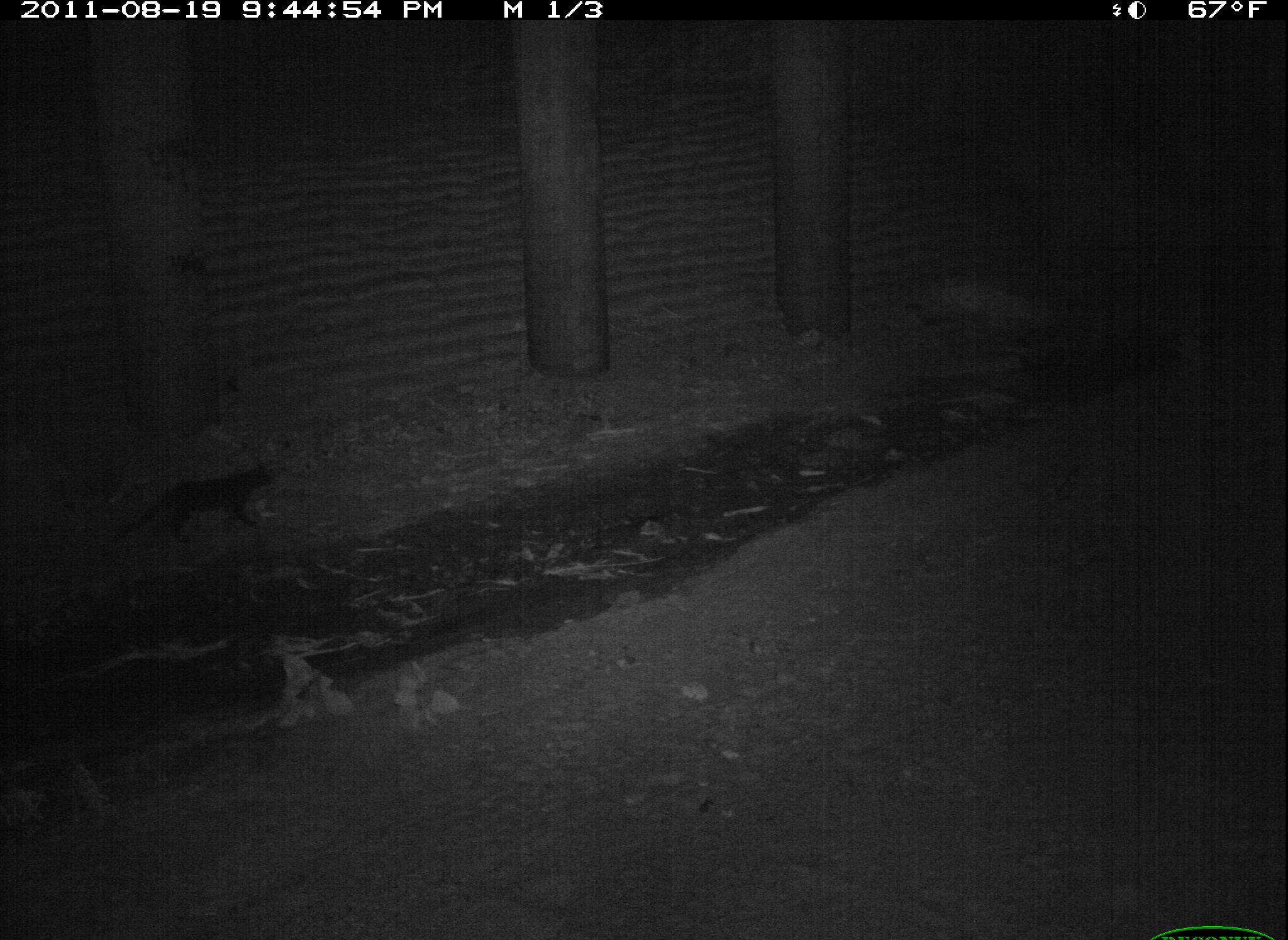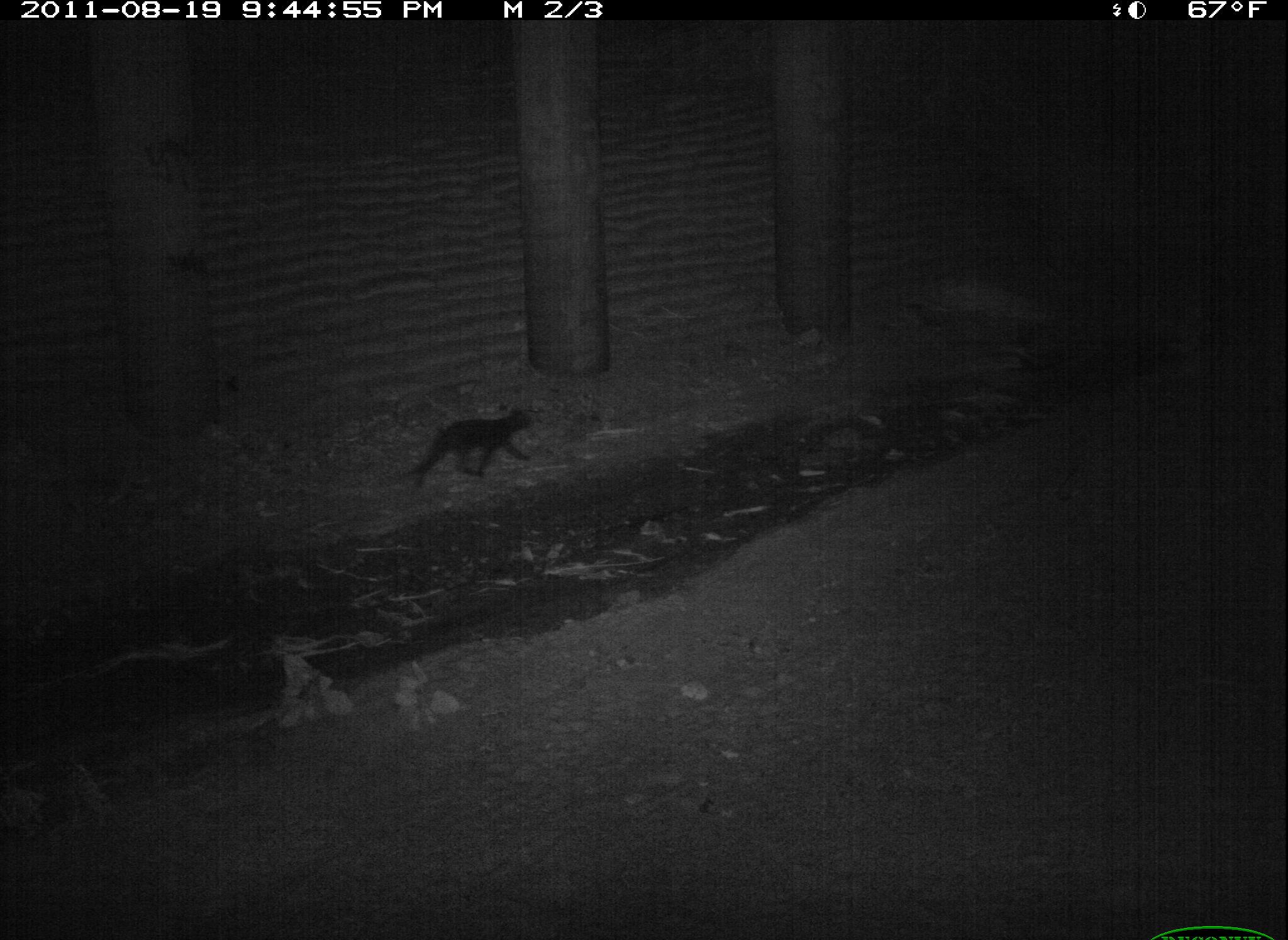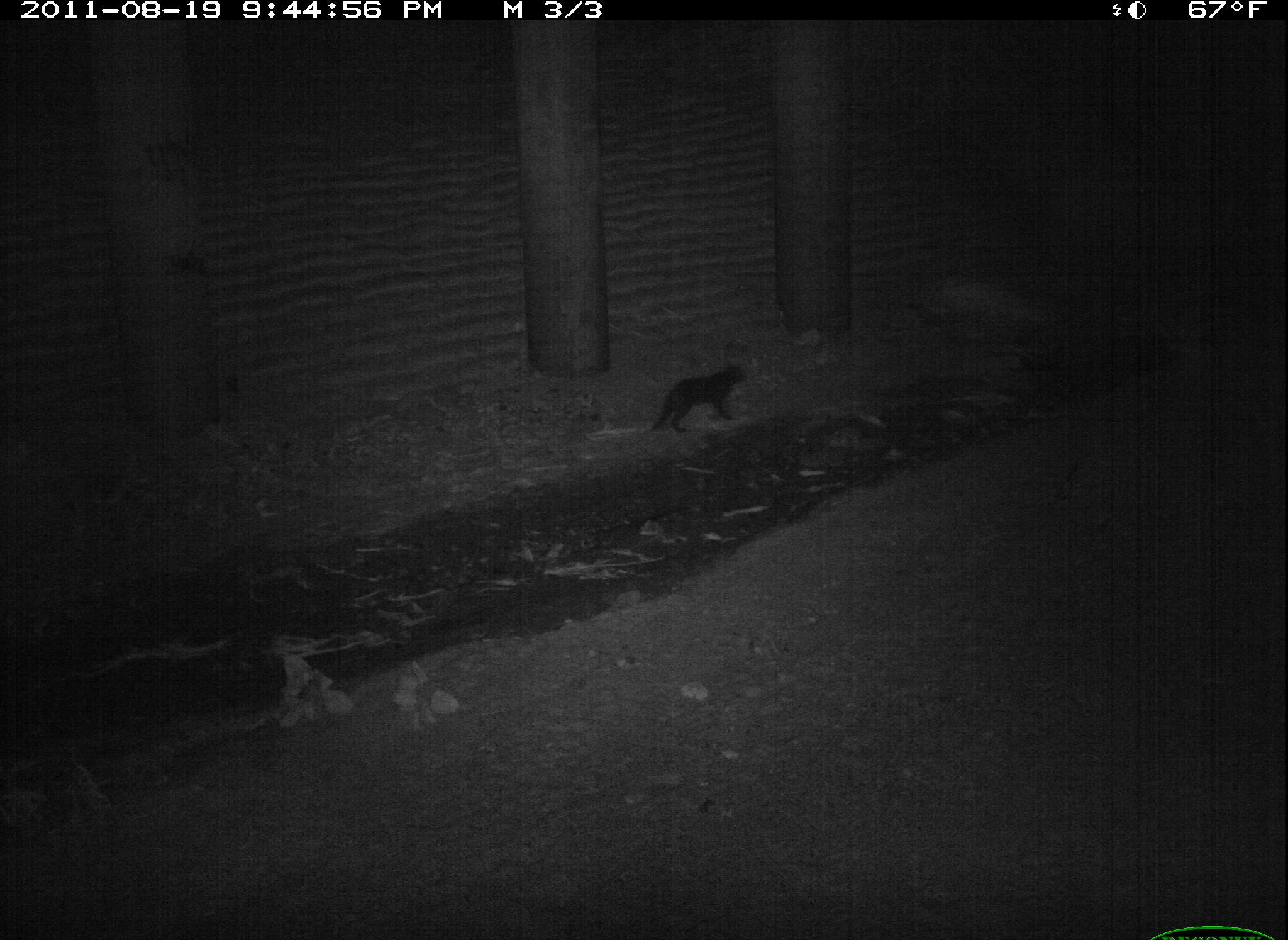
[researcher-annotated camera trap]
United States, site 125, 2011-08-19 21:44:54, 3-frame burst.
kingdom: Animalia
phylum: Chordata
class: Mammalia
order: Carnivora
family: Felidae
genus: Felis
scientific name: Felis catus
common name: cat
Cat (Felis catus).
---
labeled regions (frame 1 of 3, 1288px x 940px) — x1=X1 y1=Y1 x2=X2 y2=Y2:
cat: x1=119 y1=456 x2=283 y2=548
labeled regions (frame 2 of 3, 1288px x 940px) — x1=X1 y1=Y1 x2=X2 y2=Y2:
cat: x1=399 y1=399 x2=543 y2=497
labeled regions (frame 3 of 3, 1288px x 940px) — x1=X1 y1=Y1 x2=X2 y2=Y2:
cat: x1=642 y1=352 x2=755 y2=445